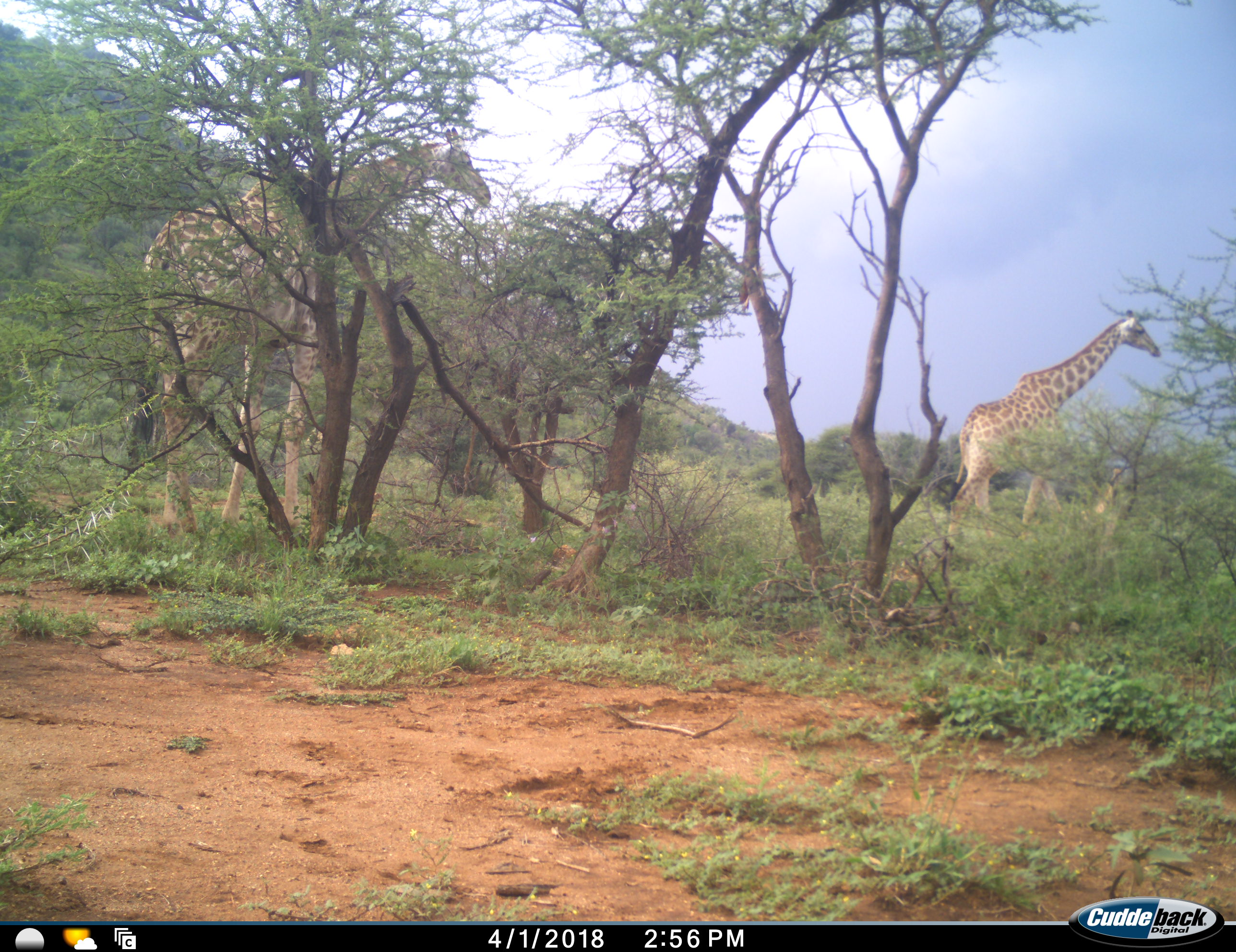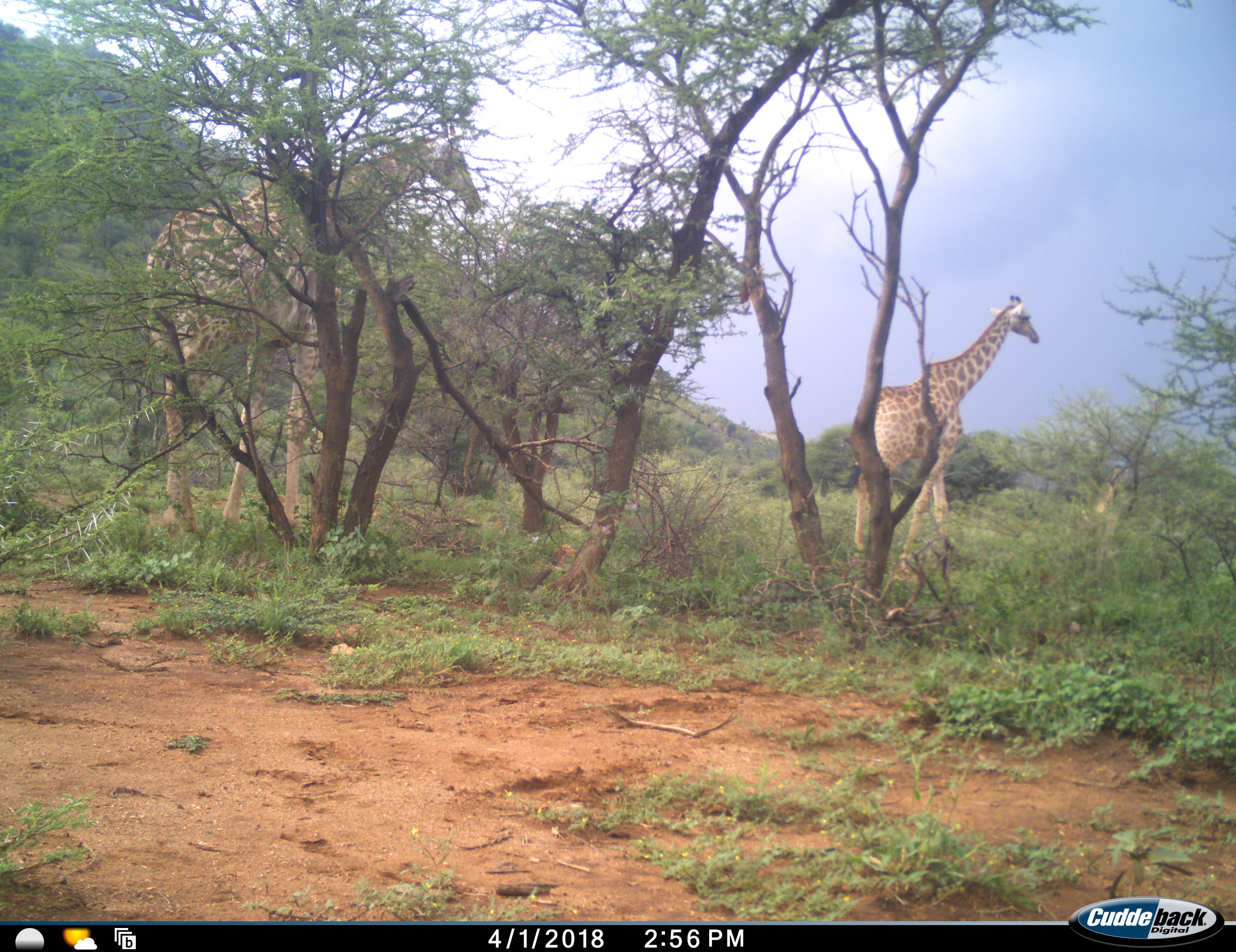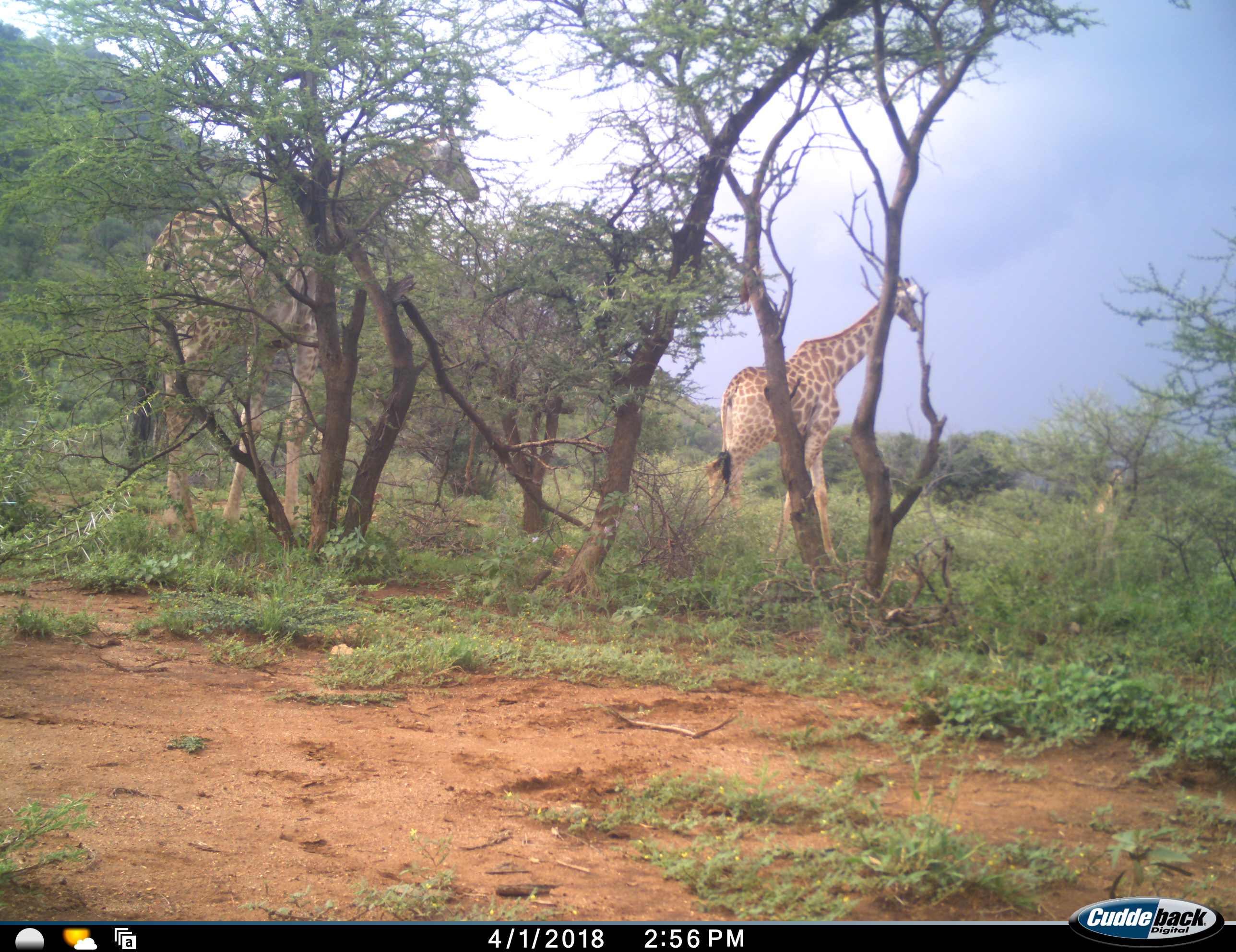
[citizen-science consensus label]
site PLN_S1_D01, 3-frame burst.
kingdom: Animalia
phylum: Chordata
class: Mammalia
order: Artiodactyla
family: Giraffidae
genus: Giraffa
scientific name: Giraffa camelopardalis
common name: giraffe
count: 2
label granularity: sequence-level